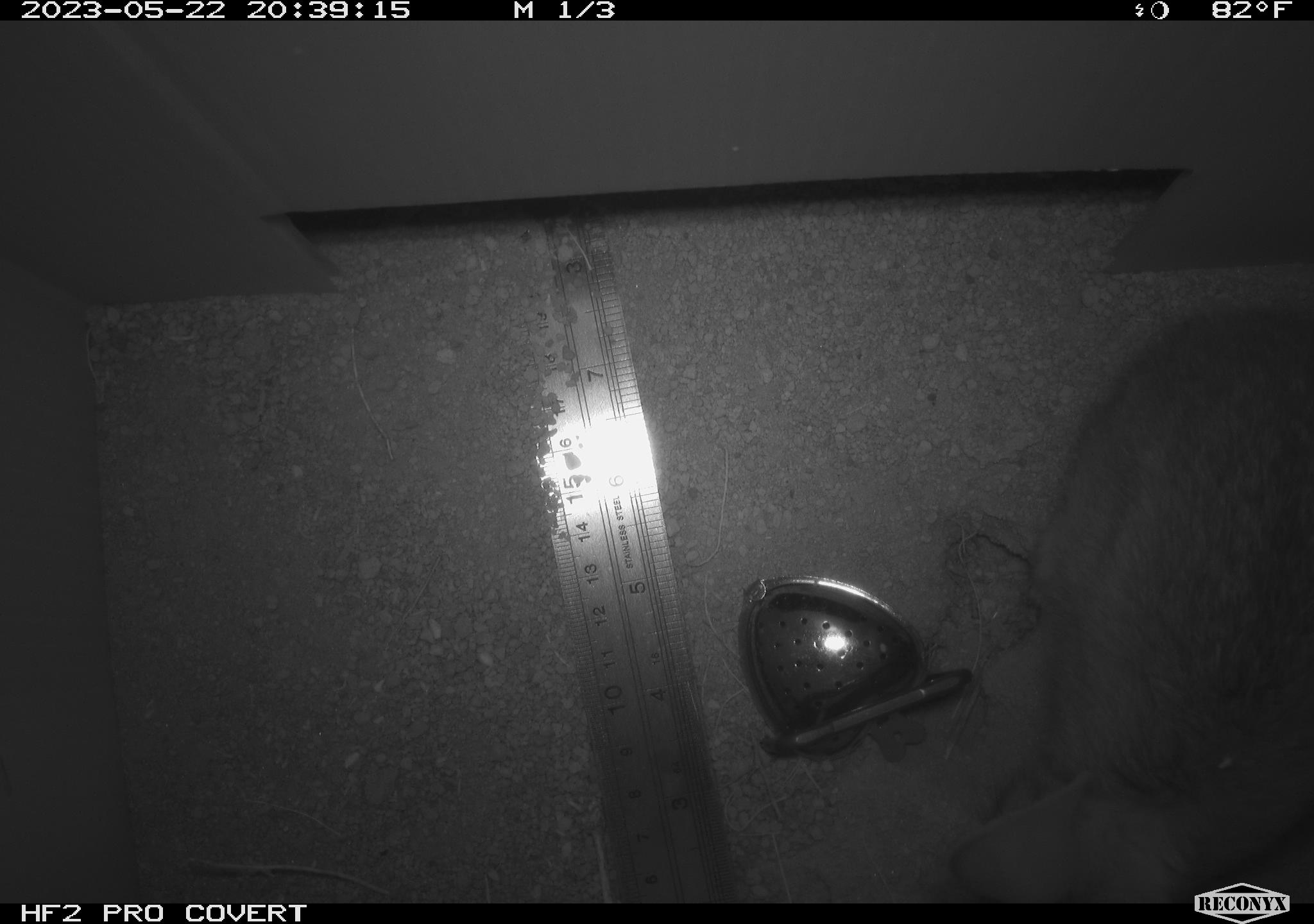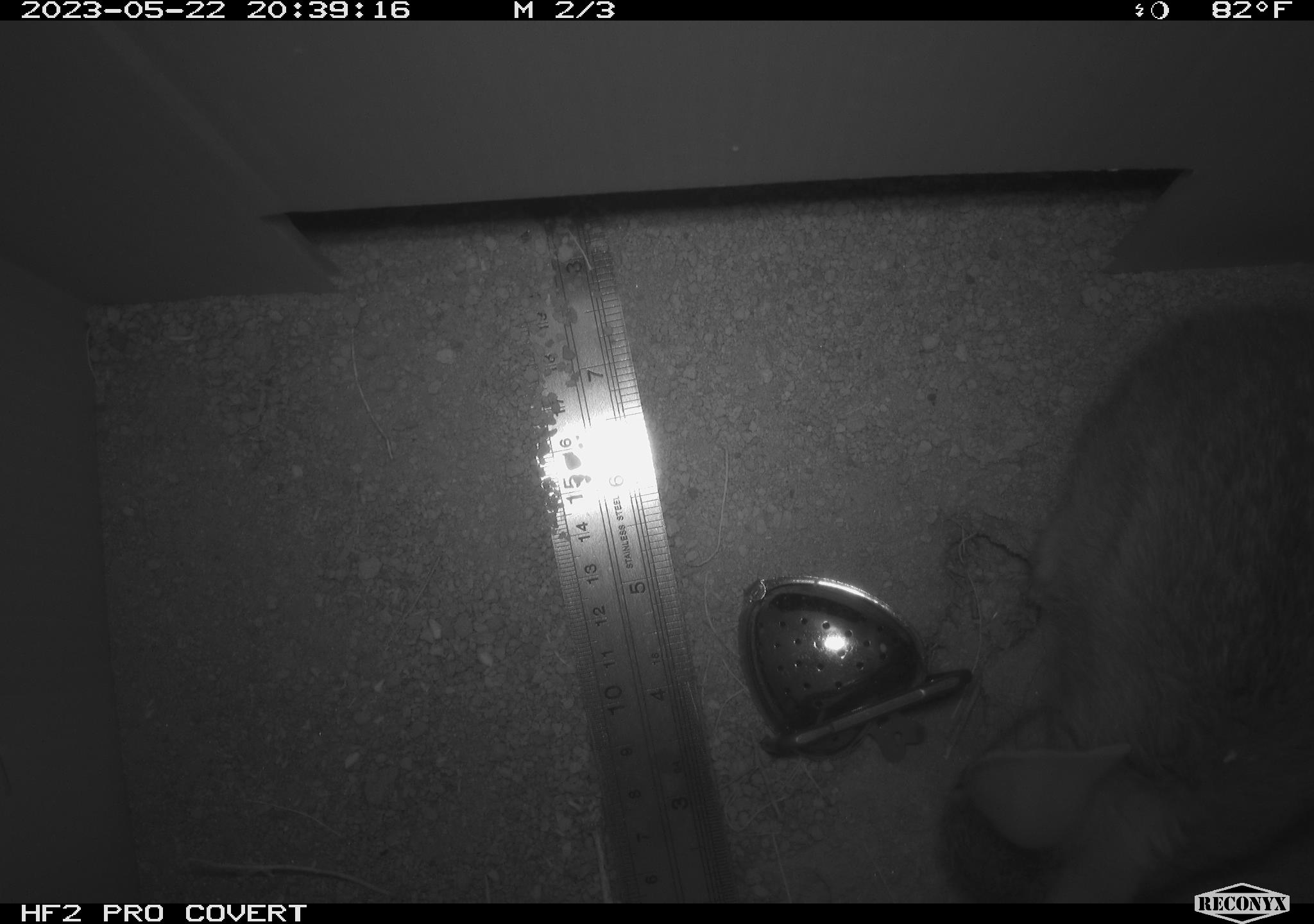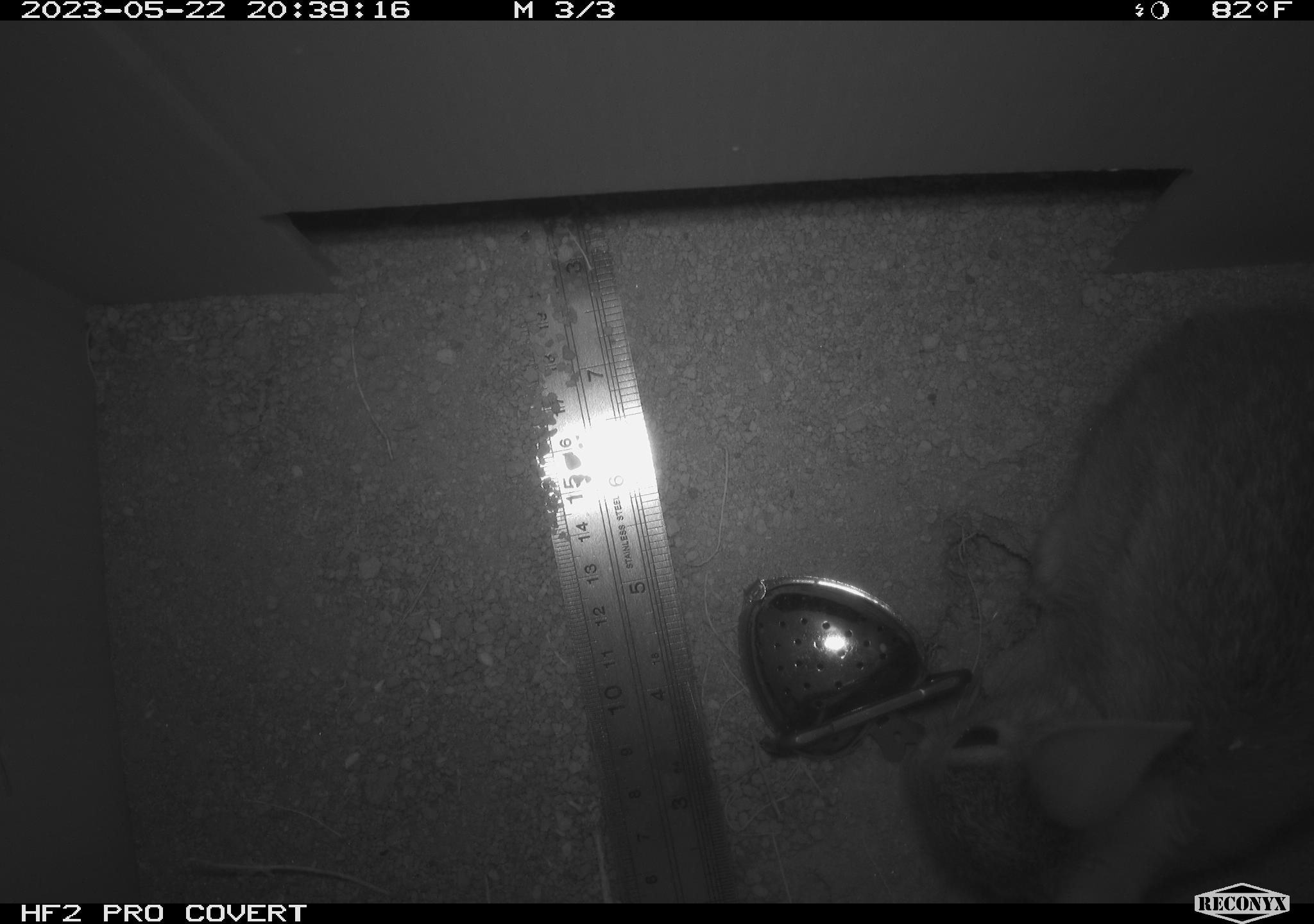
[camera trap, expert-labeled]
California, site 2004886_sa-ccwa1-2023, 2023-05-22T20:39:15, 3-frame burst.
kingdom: Animalia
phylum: Chordata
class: Mammalia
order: Lagomorpha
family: Leporidae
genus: Sylvilagus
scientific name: Sylvilagus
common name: cottontail rabbits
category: sylvilagus species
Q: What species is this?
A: Sylvilagus species (cottontail rabbits) (Sylvilagus).